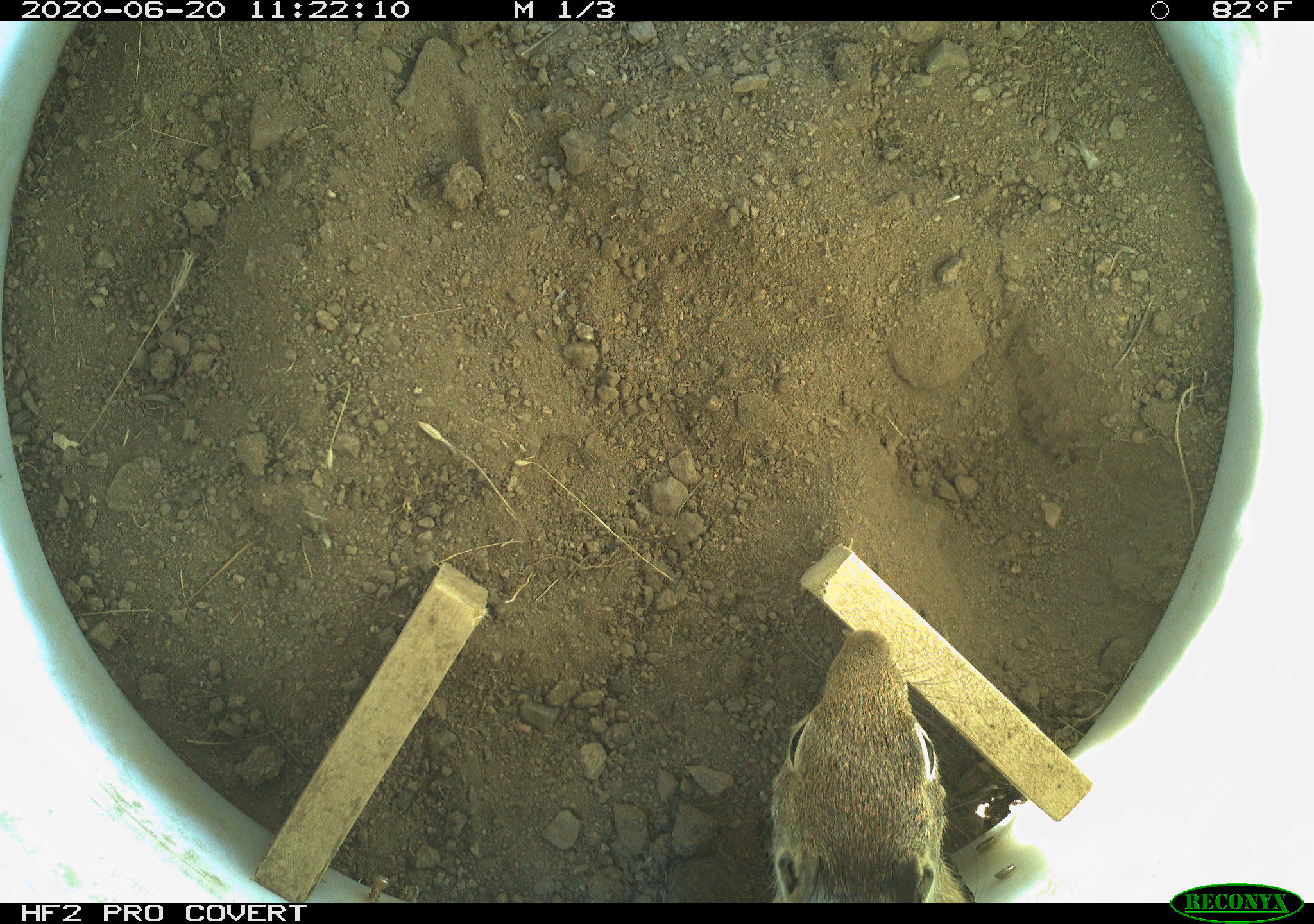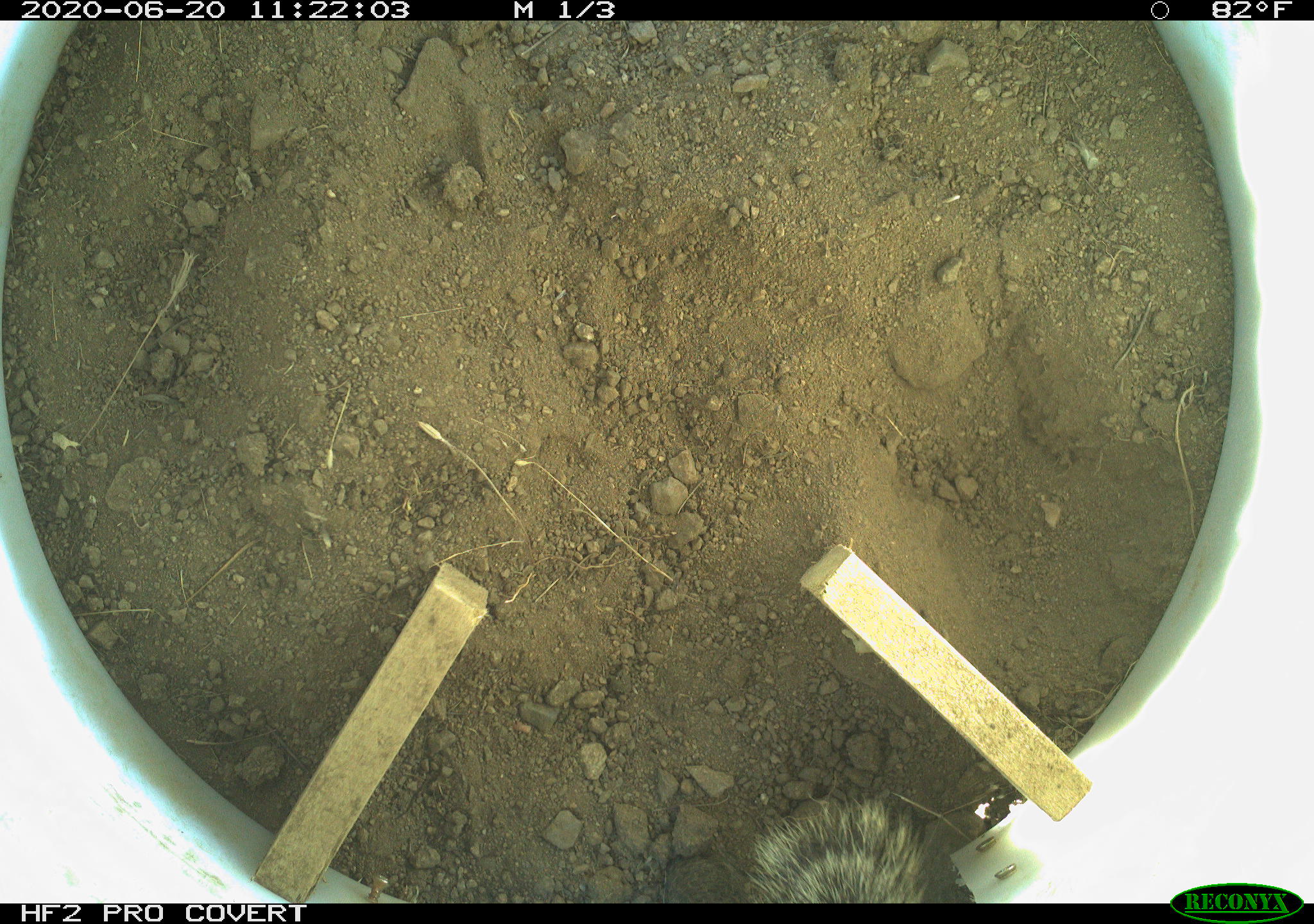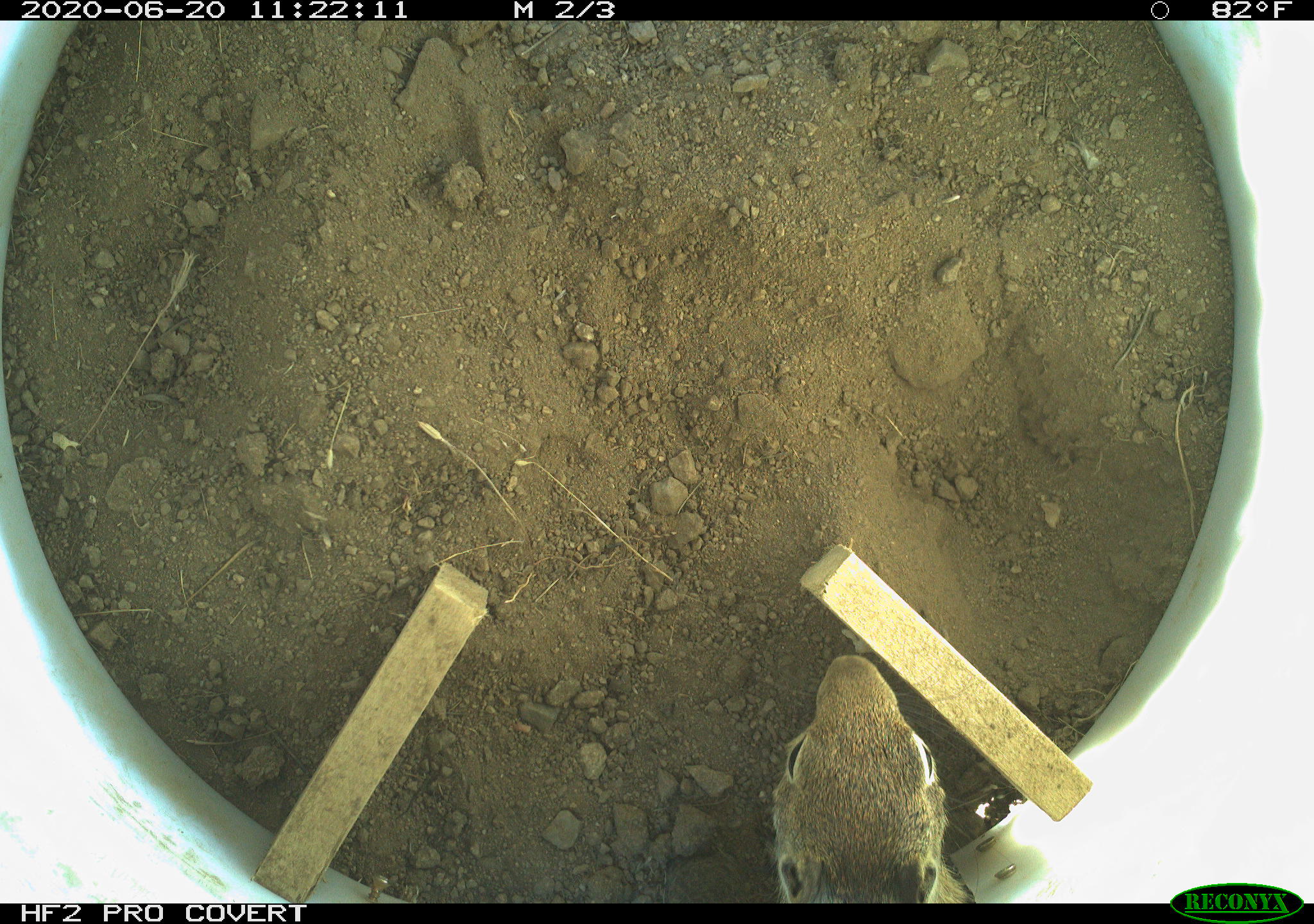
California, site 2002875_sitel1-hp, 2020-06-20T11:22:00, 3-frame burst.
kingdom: Animalia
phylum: Chordata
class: Mammalia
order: Rodentia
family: Sciuridae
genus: Otospermophilus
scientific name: Otospermophilus beecheyi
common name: california ground squirrel